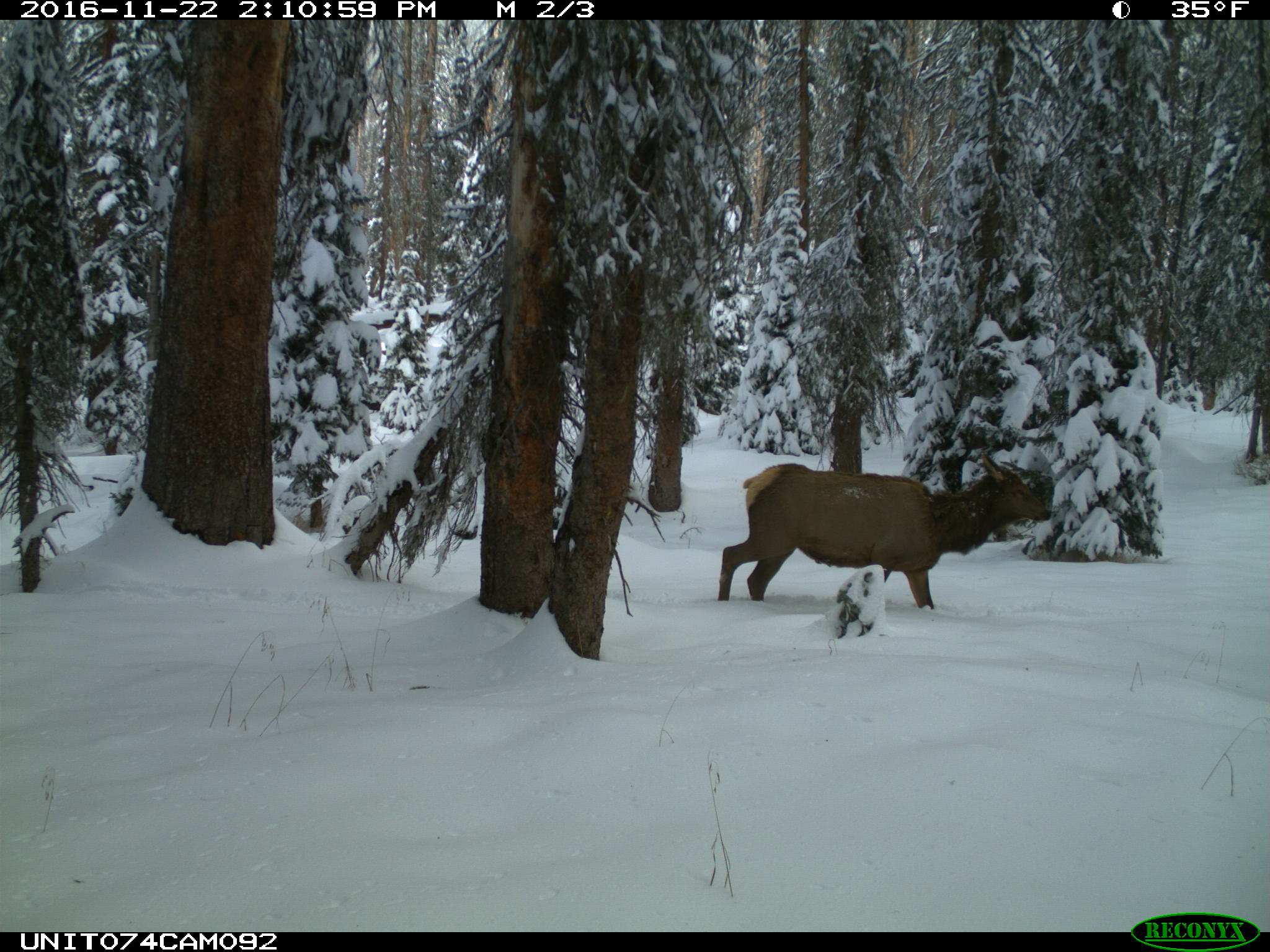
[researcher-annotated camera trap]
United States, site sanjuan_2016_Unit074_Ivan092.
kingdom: Animalia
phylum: Chordata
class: Mammalia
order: Artiodactyla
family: Cervidae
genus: Cervus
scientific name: Cervus elaphus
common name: red deer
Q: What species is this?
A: Cervus elaphus (red deer).